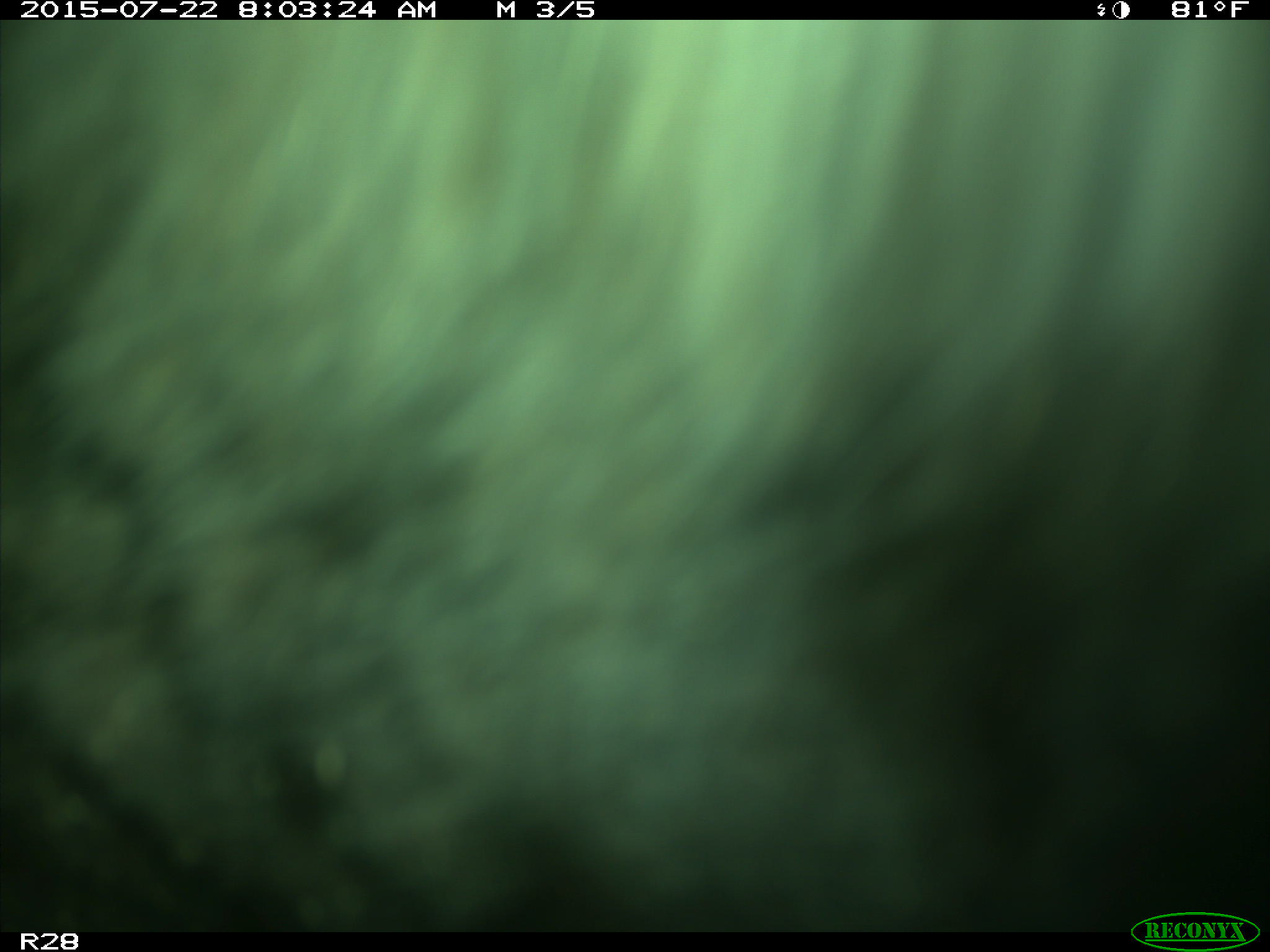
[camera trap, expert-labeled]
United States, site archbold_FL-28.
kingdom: Animalia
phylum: Chordata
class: Mammalia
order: Artiodactyla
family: Bovidae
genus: Bos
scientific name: Bos taurus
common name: domestic cow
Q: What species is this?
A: Bos taurus (domestic cow).